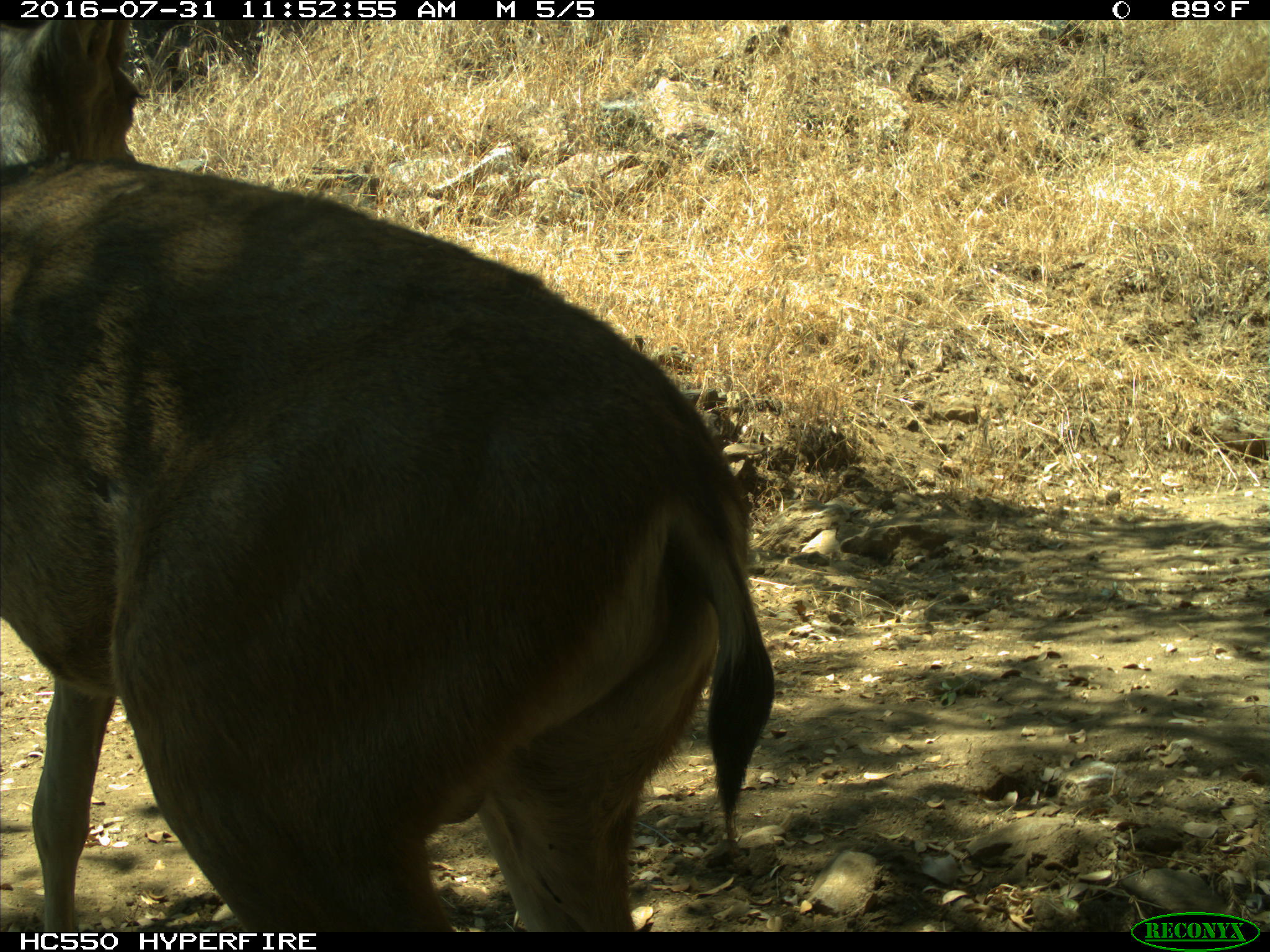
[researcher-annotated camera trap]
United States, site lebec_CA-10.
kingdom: Animalia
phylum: Chordata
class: Mammalia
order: Artiodactyla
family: Cervidae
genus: Odocoileus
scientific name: Odocoileus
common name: deer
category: unidentified deer